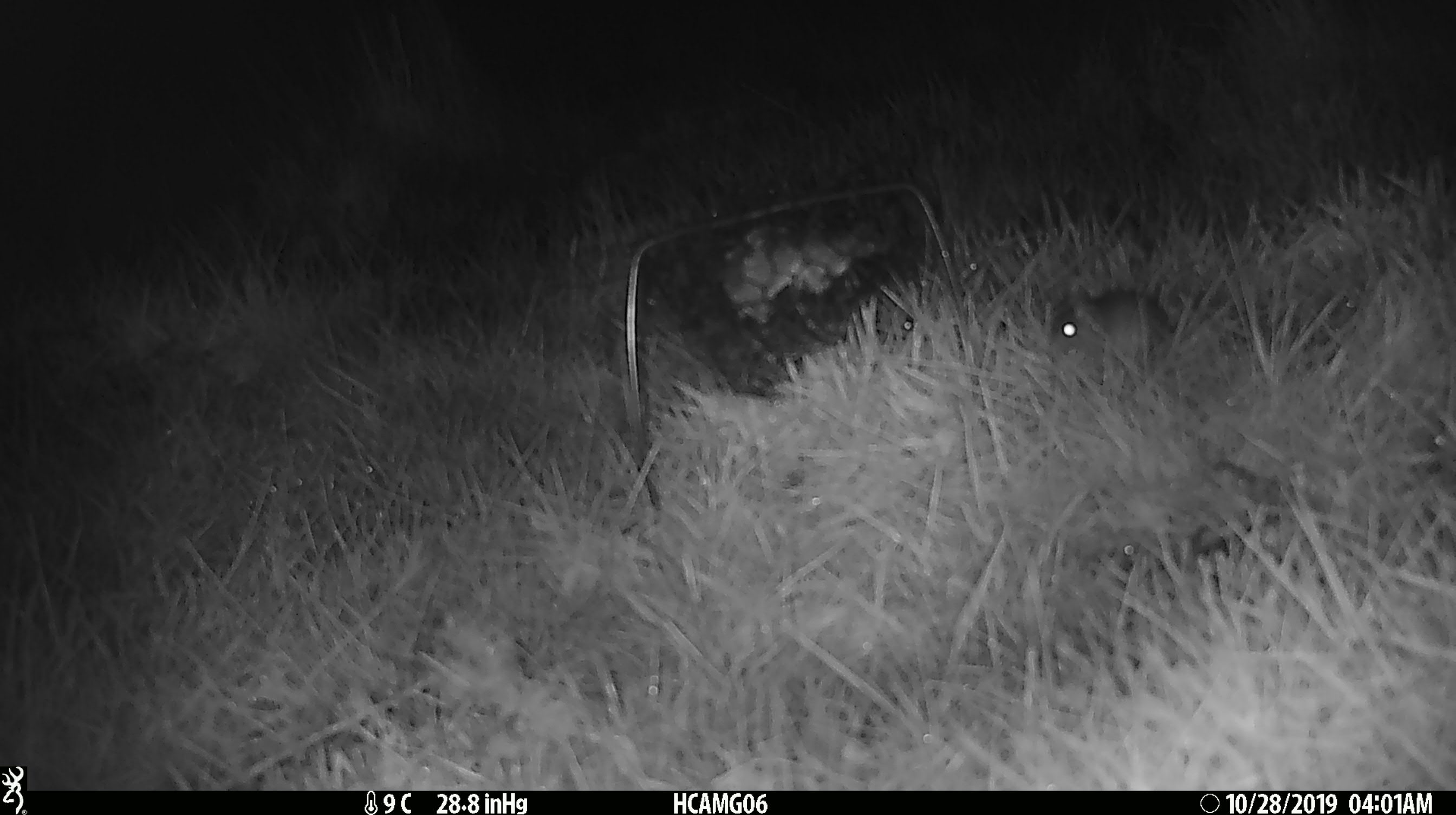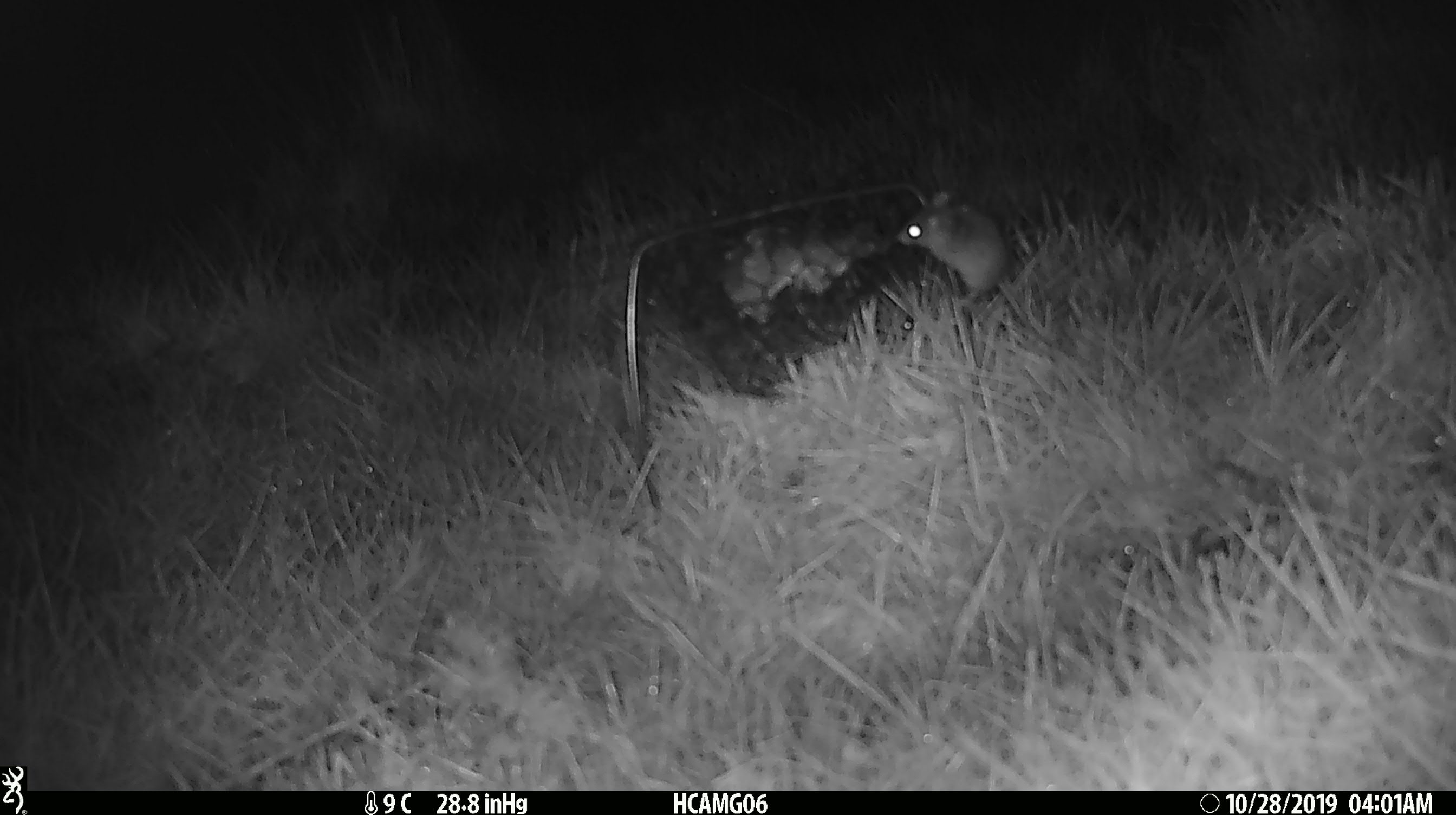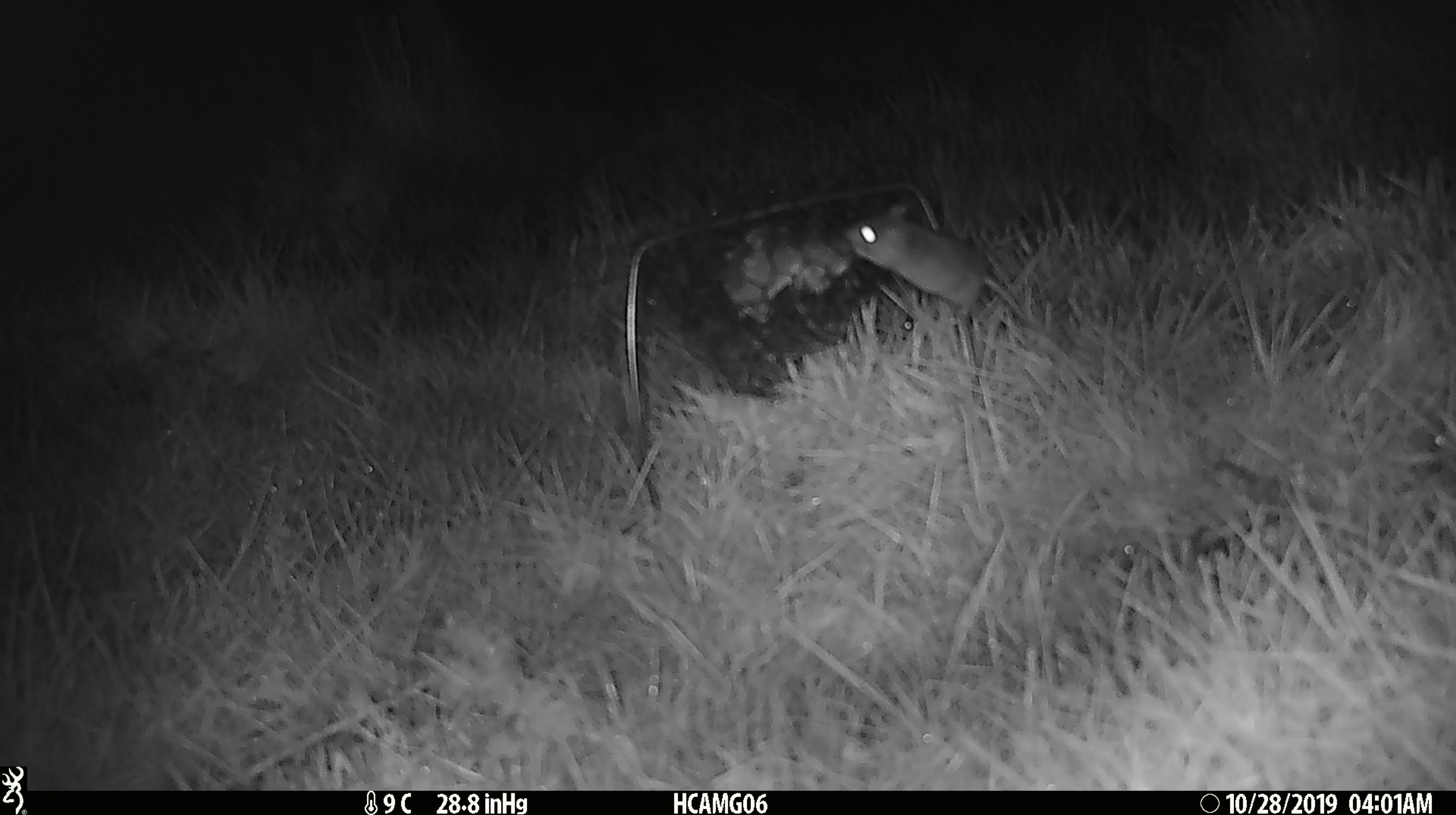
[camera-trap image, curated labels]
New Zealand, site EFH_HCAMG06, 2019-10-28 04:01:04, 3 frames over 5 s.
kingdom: Animalia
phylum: Chordata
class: Mammalia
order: Rodentia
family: Muridae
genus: Mus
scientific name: Mus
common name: mouse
Mouse (Mus).